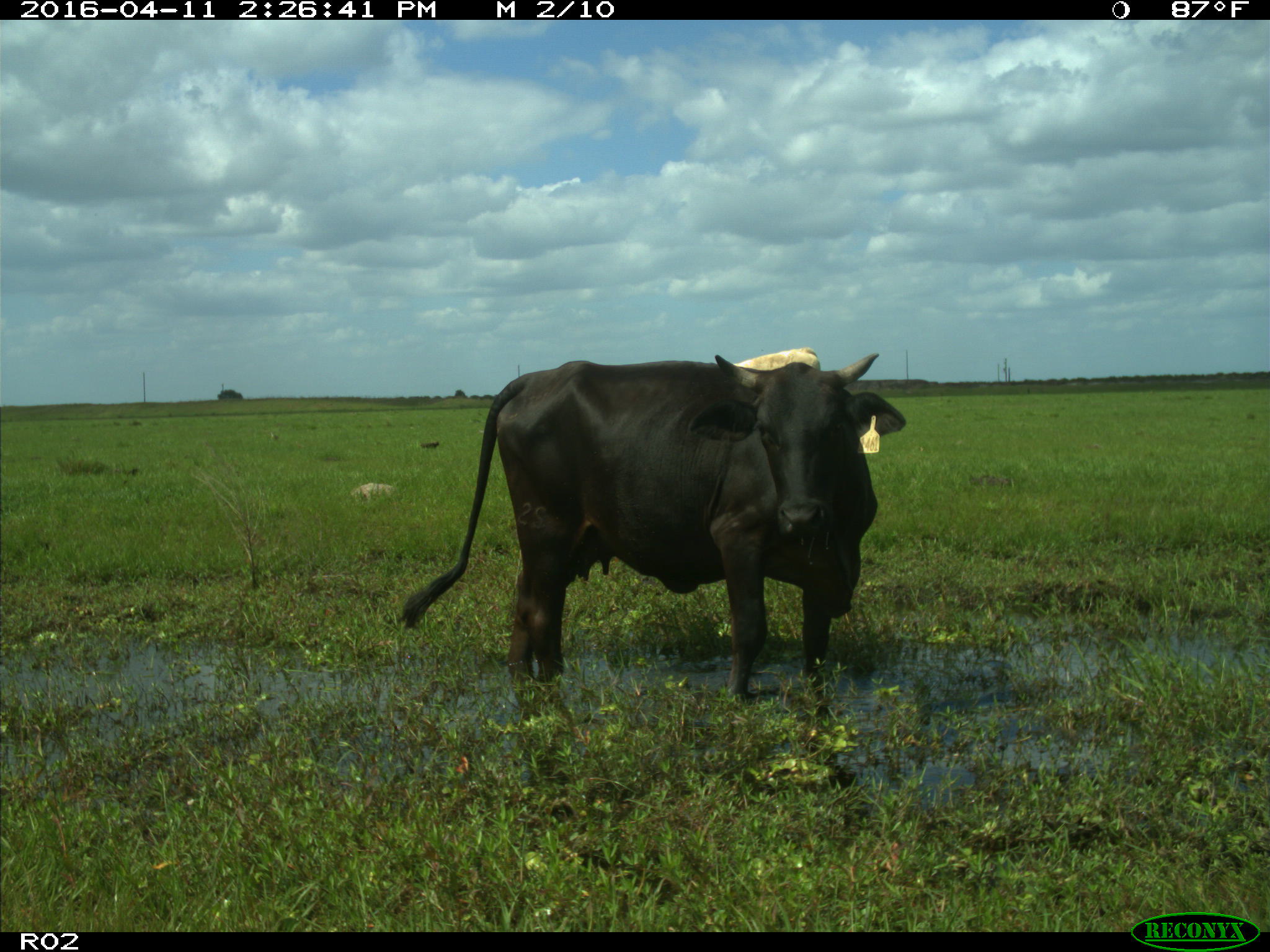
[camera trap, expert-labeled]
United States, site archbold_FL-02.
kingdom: Animalia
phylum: Chordata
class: Mammalia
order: Artiodactyla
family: Bovidae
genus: Bos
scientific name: Bos taurus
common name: domestic cow